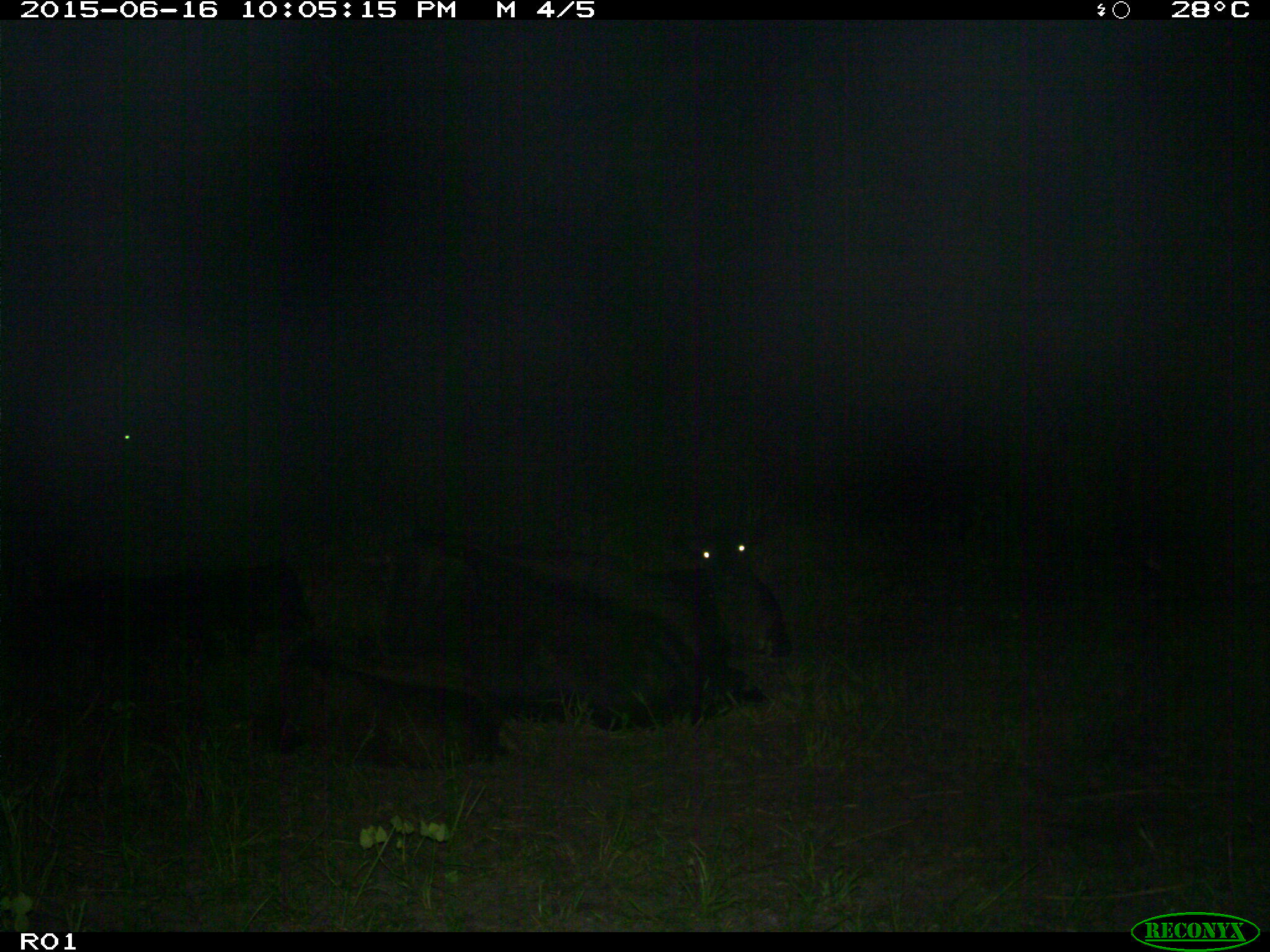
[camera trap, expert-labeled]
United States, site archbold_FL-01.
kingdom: Animalia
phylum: Chordata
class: Mammalia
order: Artiodactyla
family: Bovidae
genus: Bos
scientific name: Bos taurus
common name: domestic cow